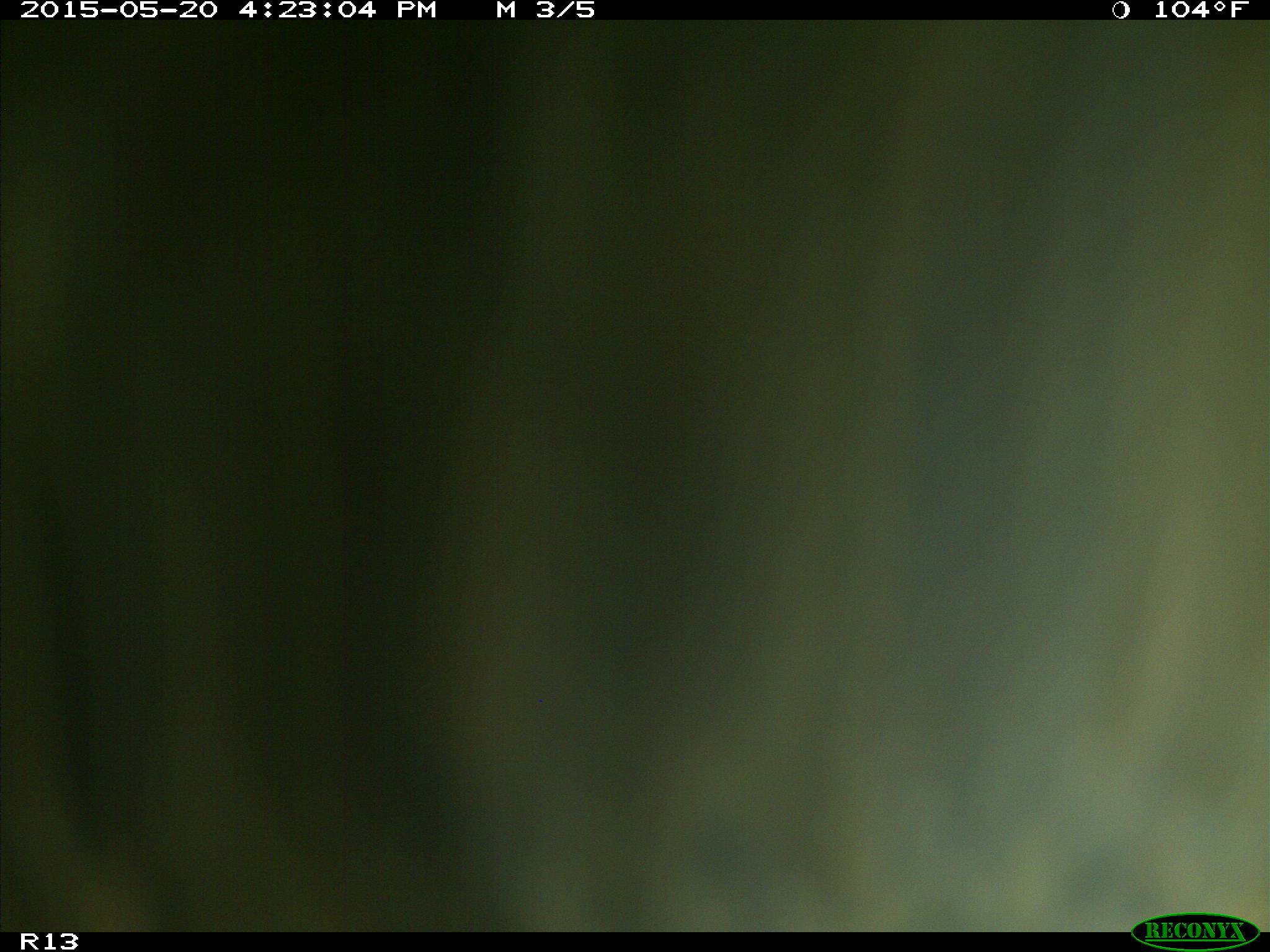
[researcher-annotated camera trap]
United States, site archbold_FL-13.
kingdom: Animalia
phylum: Chordata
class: Mammalia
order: Artiodactyla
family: Bovidae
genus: Bos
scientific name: Bos taurus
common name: domestic cow